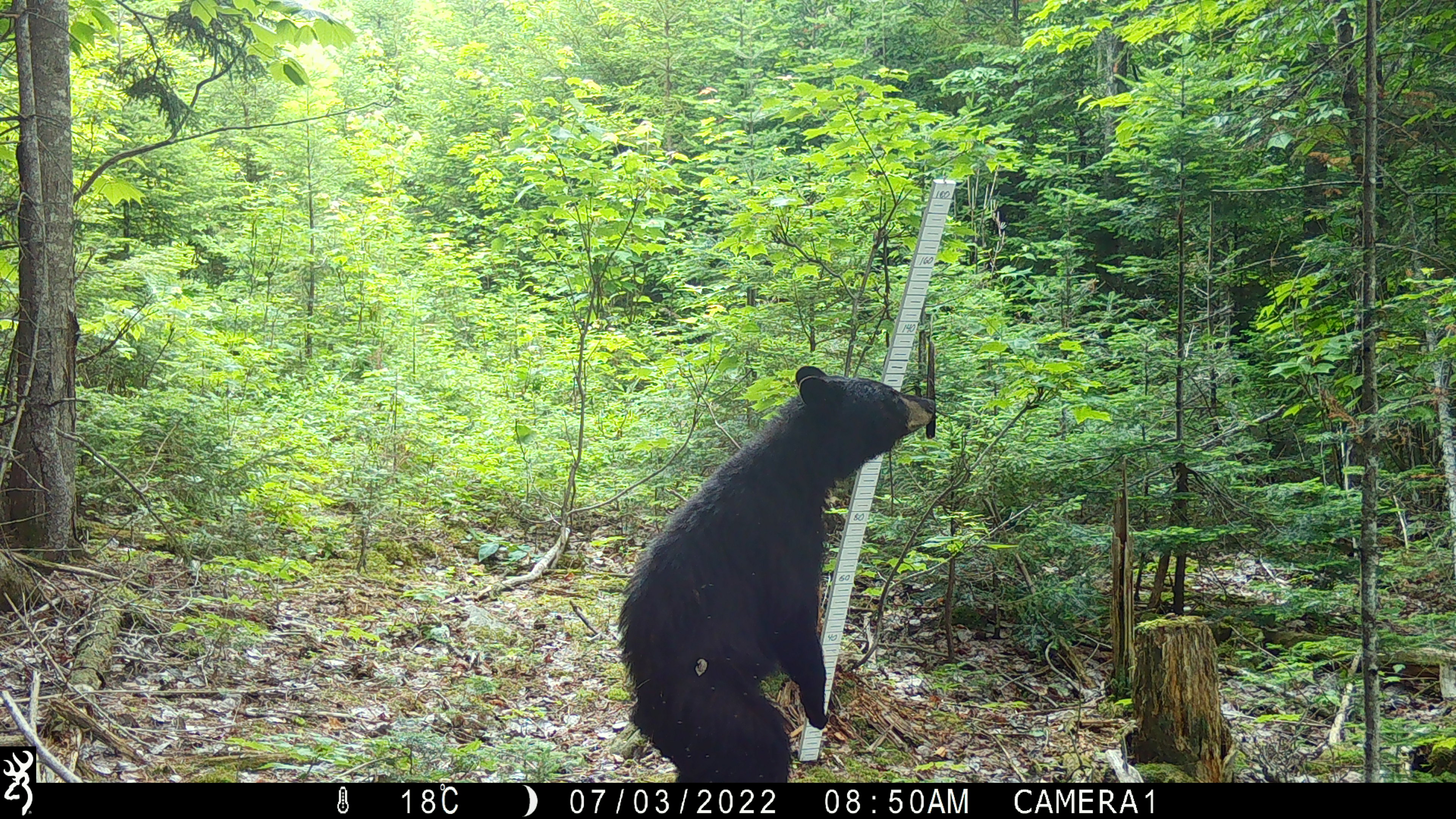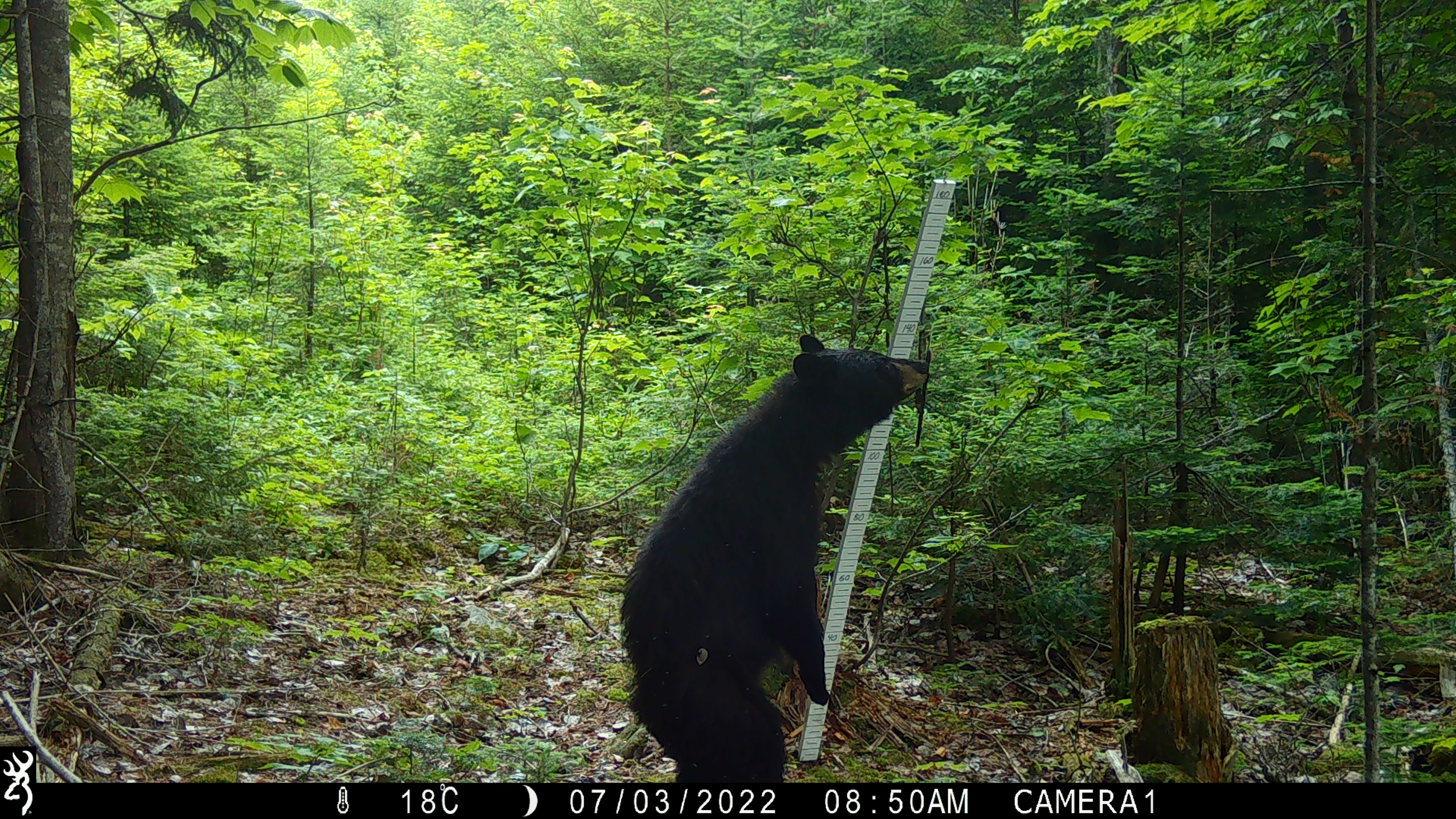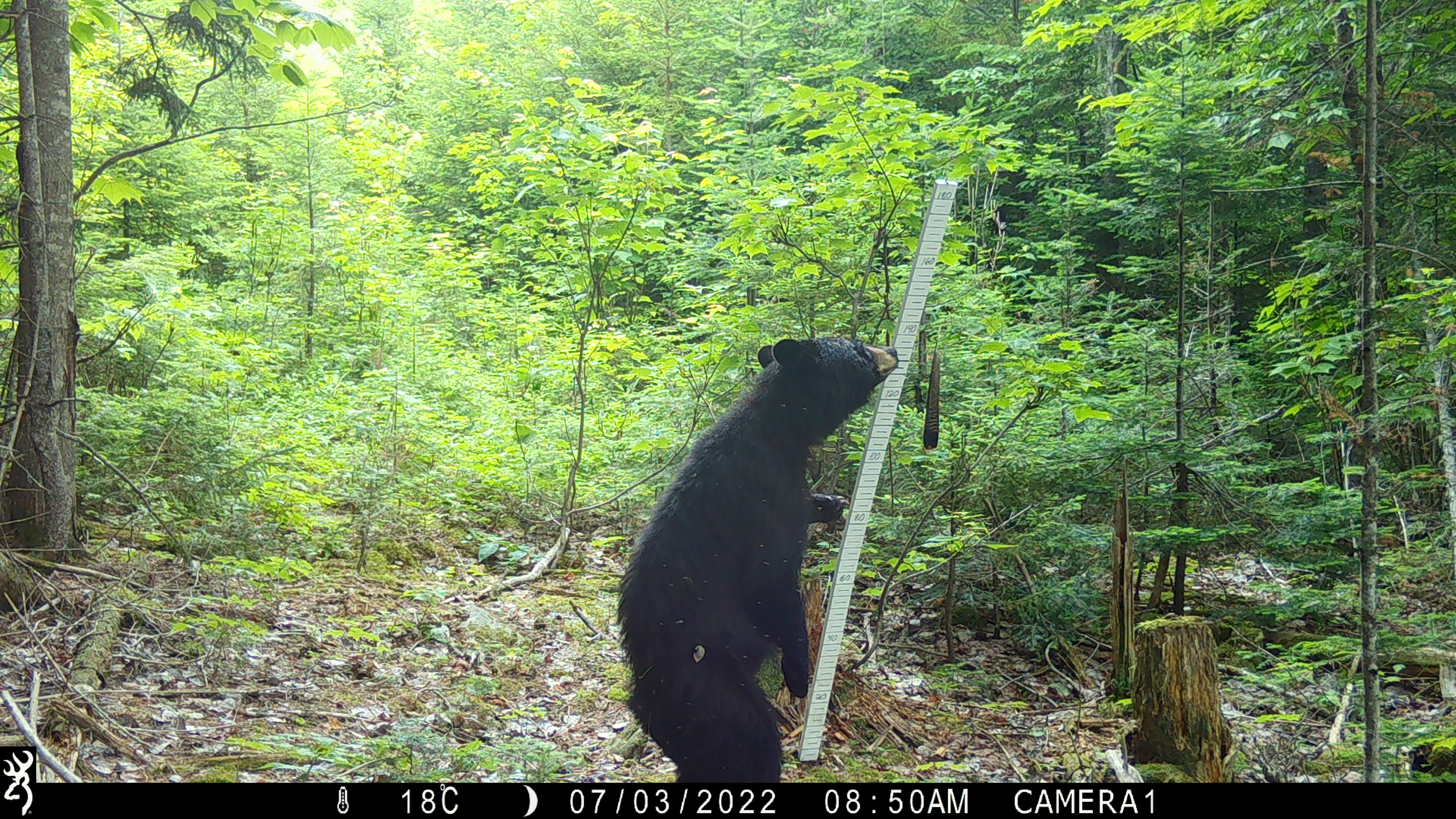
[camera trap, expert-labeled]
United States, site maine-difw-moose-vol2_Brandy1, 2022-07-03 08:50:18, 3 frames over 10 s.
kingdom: Animalia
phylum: Chordata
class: Mammalia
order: Carnivora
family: Ursidae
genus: Ursus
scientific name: Ursus americanus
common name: black bear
Black bear (Ursus americanus).